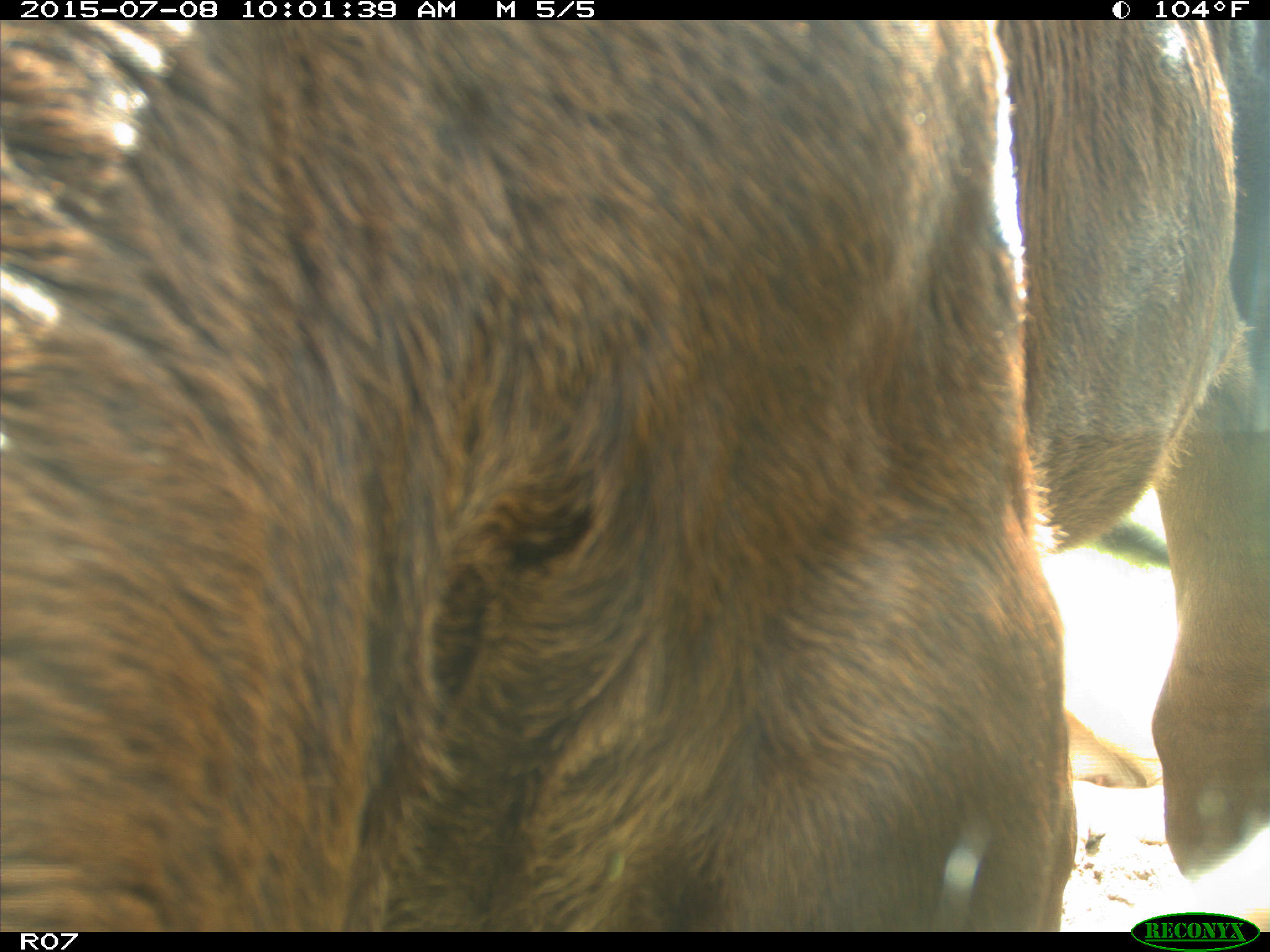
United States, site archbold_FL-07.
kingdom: Animalia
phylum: Chordata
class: Mammalia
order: Artiodactyla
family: Bovidae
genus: Bos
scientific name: Bos taurus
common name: domestic cow